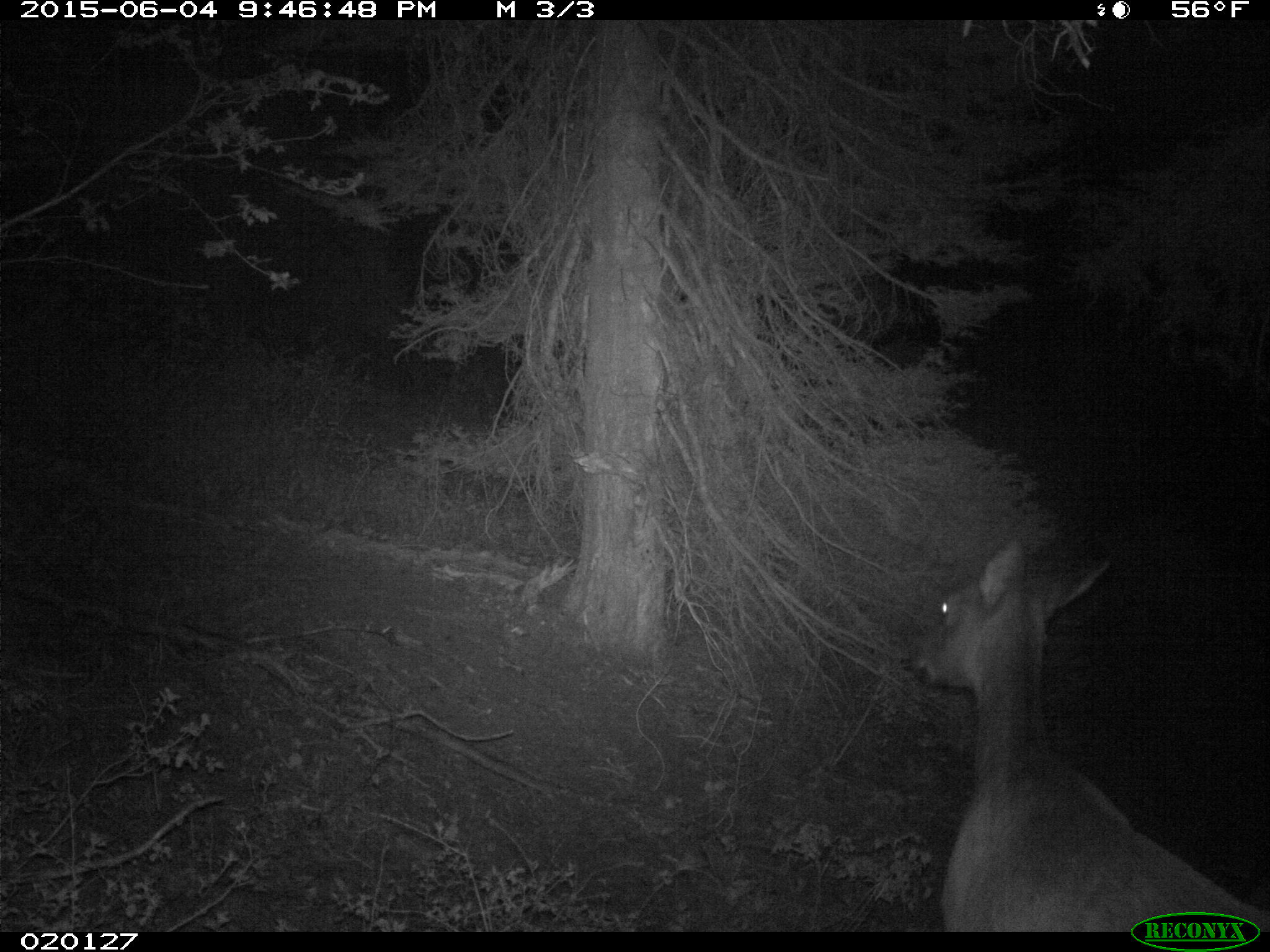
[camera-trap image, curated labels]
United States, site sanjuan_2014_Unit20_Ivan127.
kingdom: Animalia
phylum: Chordata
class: Mammalia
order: Artiodactyla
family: Cervidae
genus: Cervus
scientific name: Cervus elaphus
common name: red deer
Cervus elaphus (red deer).